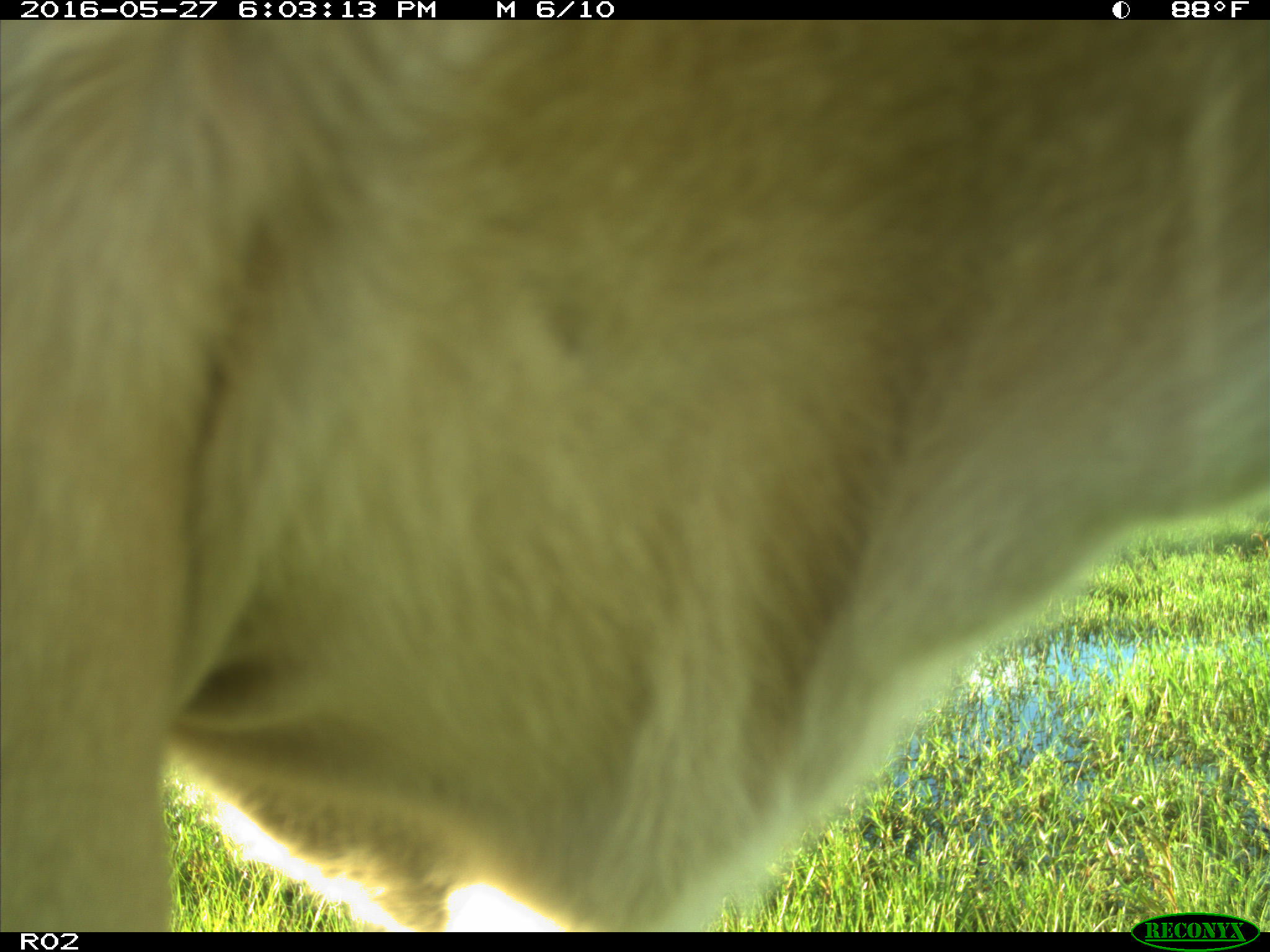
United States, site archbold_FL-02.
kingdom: Animalia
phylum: Chordata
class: Mammalia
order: Artiodactyla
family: Bovidae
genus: Bos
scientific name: Bos taurus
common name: domestic cow